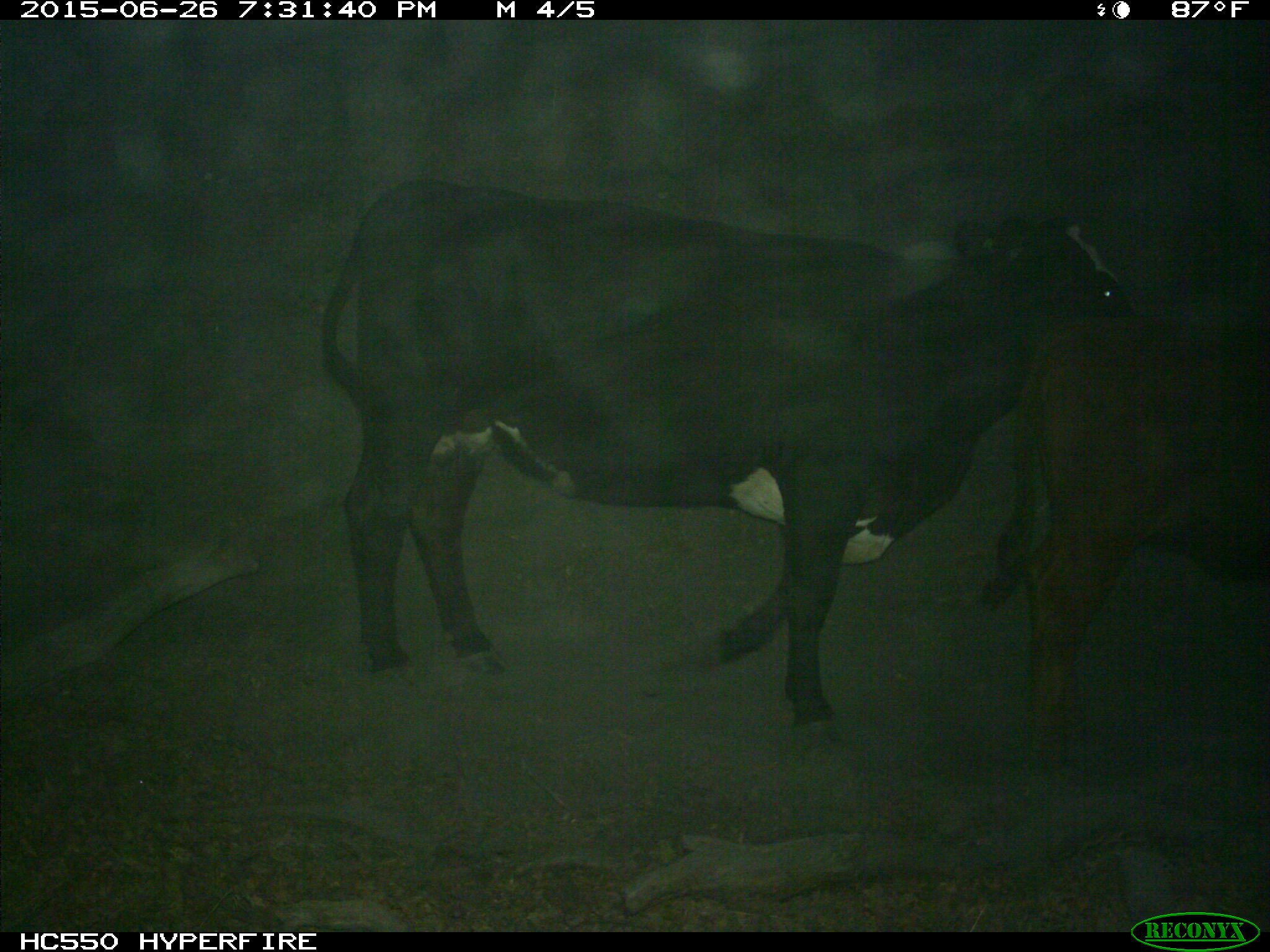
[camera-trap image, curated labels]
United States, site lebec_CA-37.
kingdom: Animalia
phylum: Chordata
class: Mammalia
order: Artiodactyla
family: Bovidae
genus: Bos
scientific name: Bos taurus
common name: domestic cow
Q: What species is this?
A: Bos taurus (domestic cow).